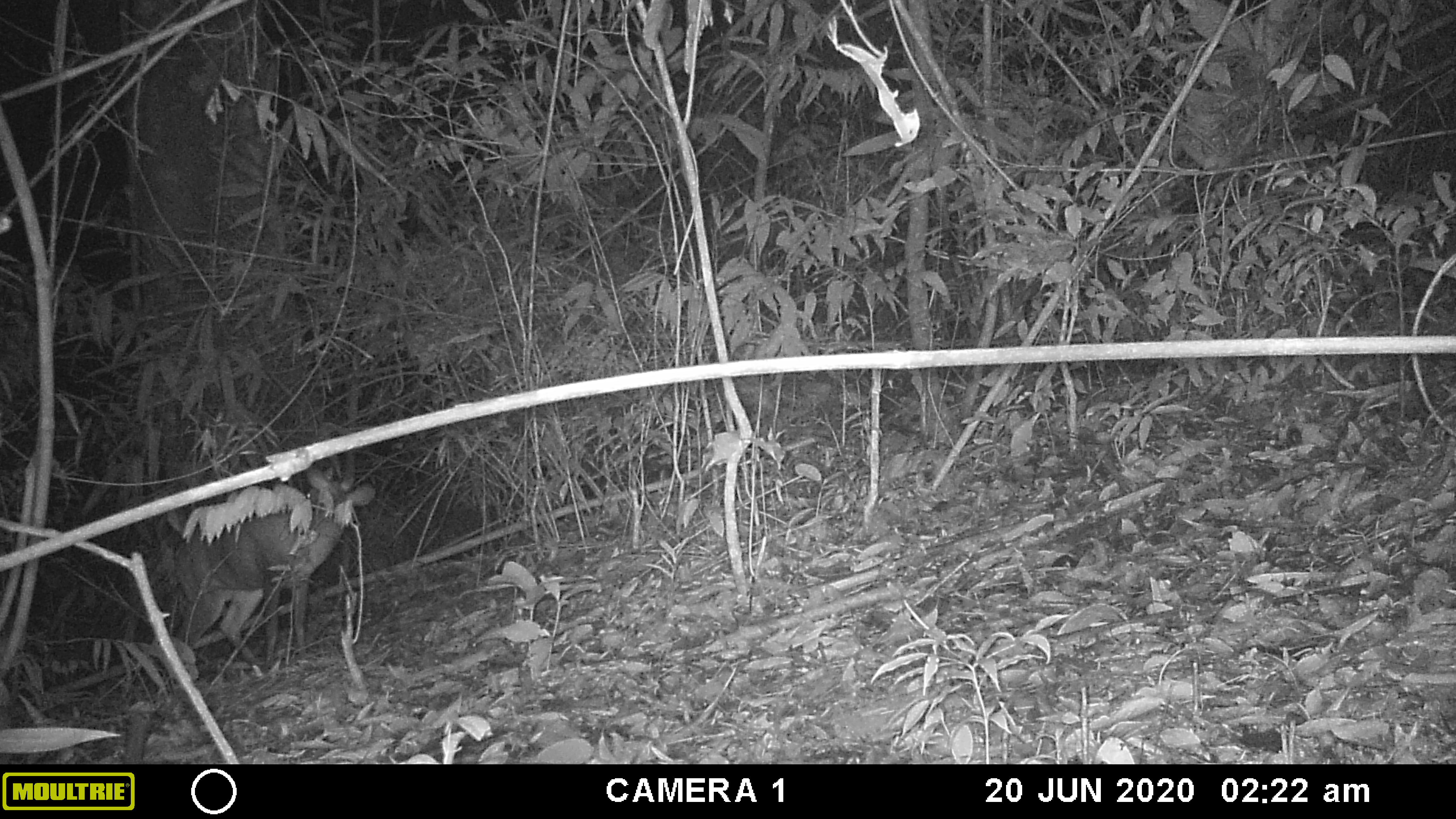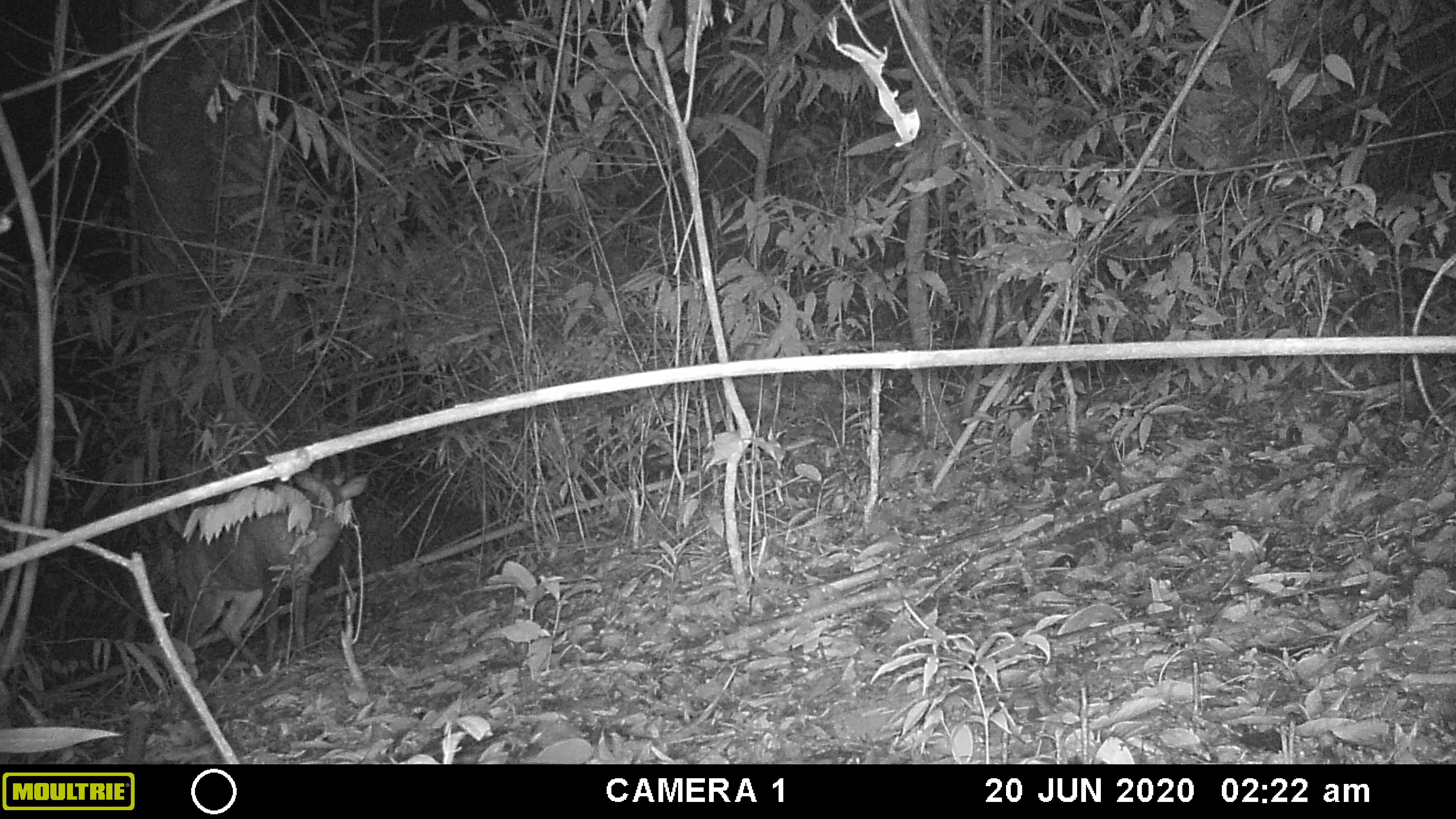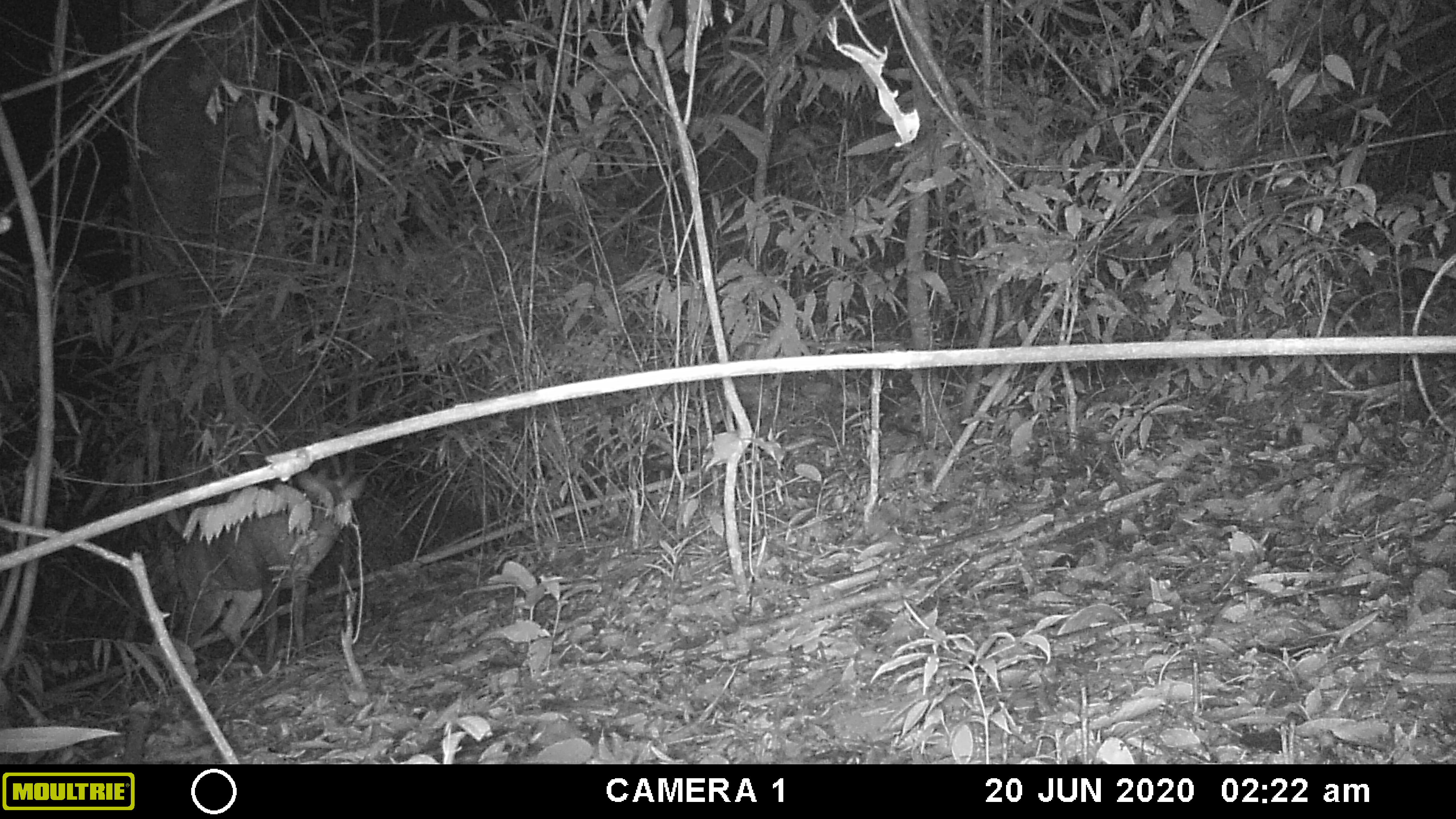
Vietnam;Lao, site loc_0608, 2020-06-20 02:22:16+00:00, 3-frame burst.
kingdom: Animalia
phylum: Chordata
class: Mammalia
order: Artiodactyla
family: Cervidae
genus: Muntiacus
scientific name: Muntiacus rooseveltorum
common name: roosevelt's muntjac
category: roosevelts muntjac group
Roosevelts muntjac group (roosevelt's muntjac) (Muntiacus rooseveltorum). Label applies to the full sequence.